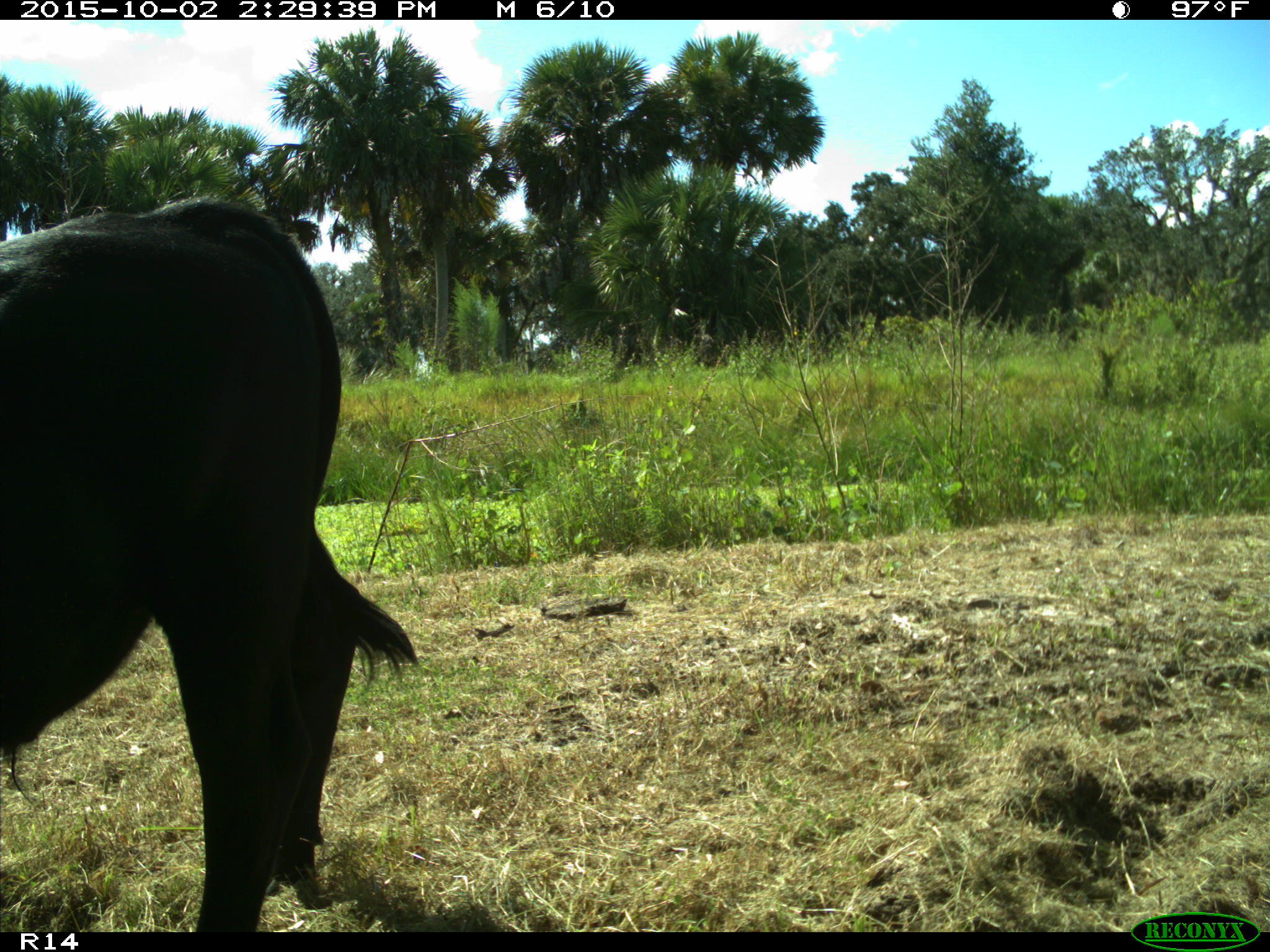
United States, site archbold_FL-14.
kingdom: Animalia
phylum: Chordata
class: Mammalia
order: Artiodactyla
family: Bovidae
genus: Bos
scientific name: Bos taurus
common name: domestic cow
Bos taurus (domestic cow).